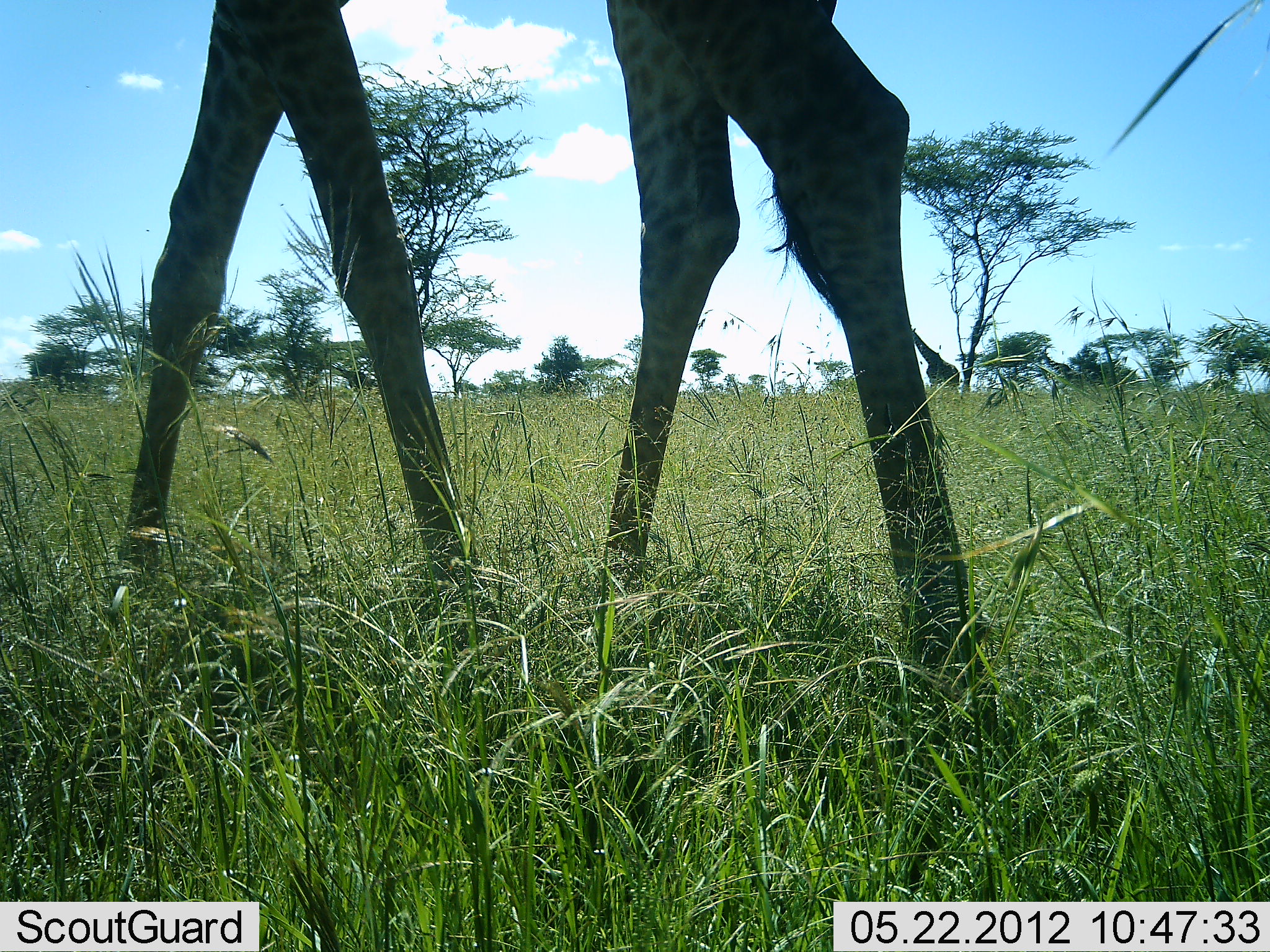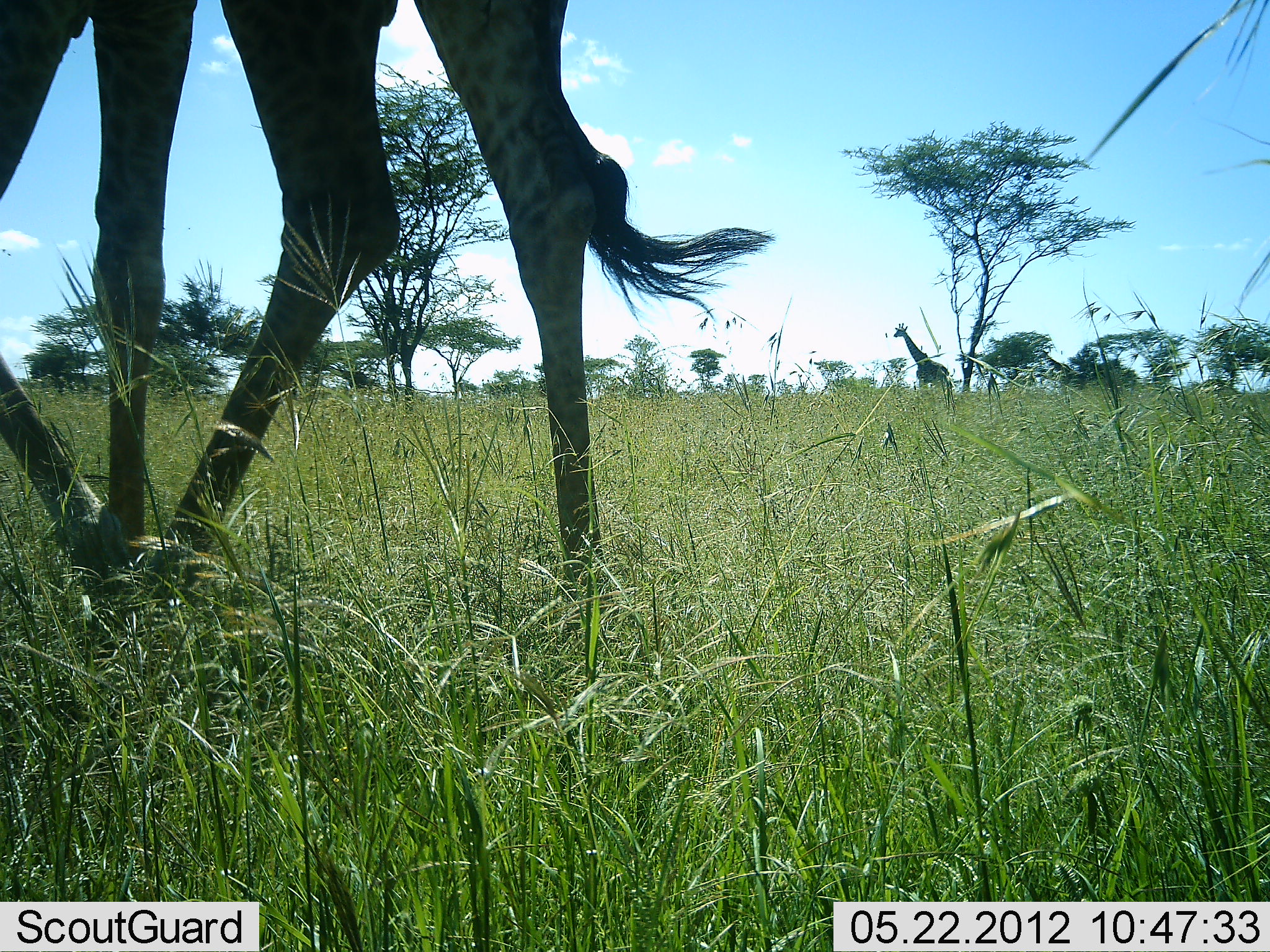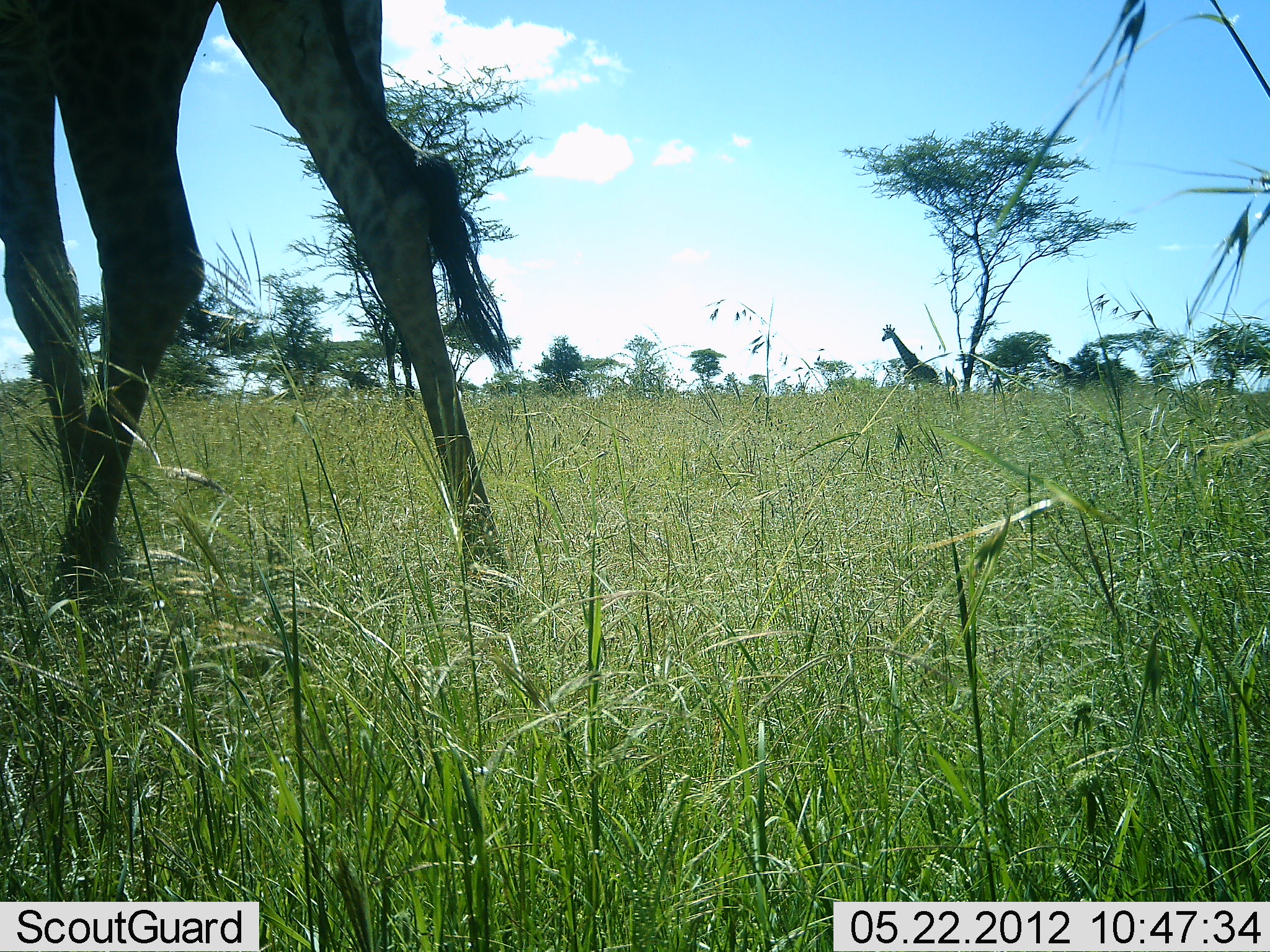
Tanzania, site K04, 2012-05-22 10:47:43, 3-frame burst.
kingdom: Animalia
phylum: Chordata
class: Mammalia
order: Artiodactyla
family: Giraffidae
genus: Giraffa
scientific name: Giraffa camelopardalis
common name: giraffe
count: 2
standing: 0%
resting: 0%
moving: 100%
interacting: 0%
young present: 0%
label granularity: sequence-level